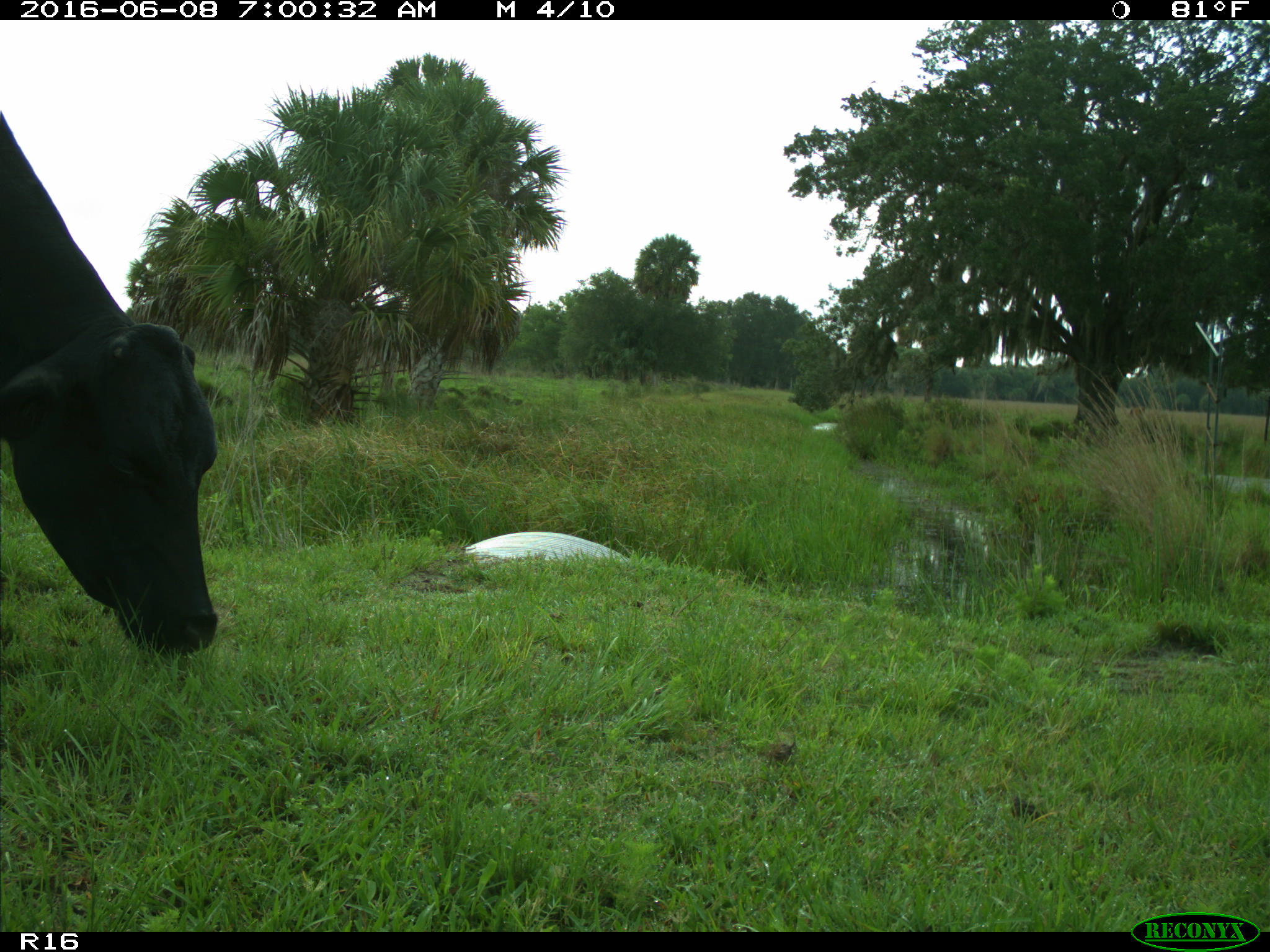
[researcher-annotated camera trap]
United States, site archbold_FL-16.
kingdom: Animalia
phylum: Chordata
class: Mammalia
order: Artiodactyla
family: Bovidae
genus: Bos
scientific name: Bos taurus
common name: domestic cow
Bos taurus (domestic cow).